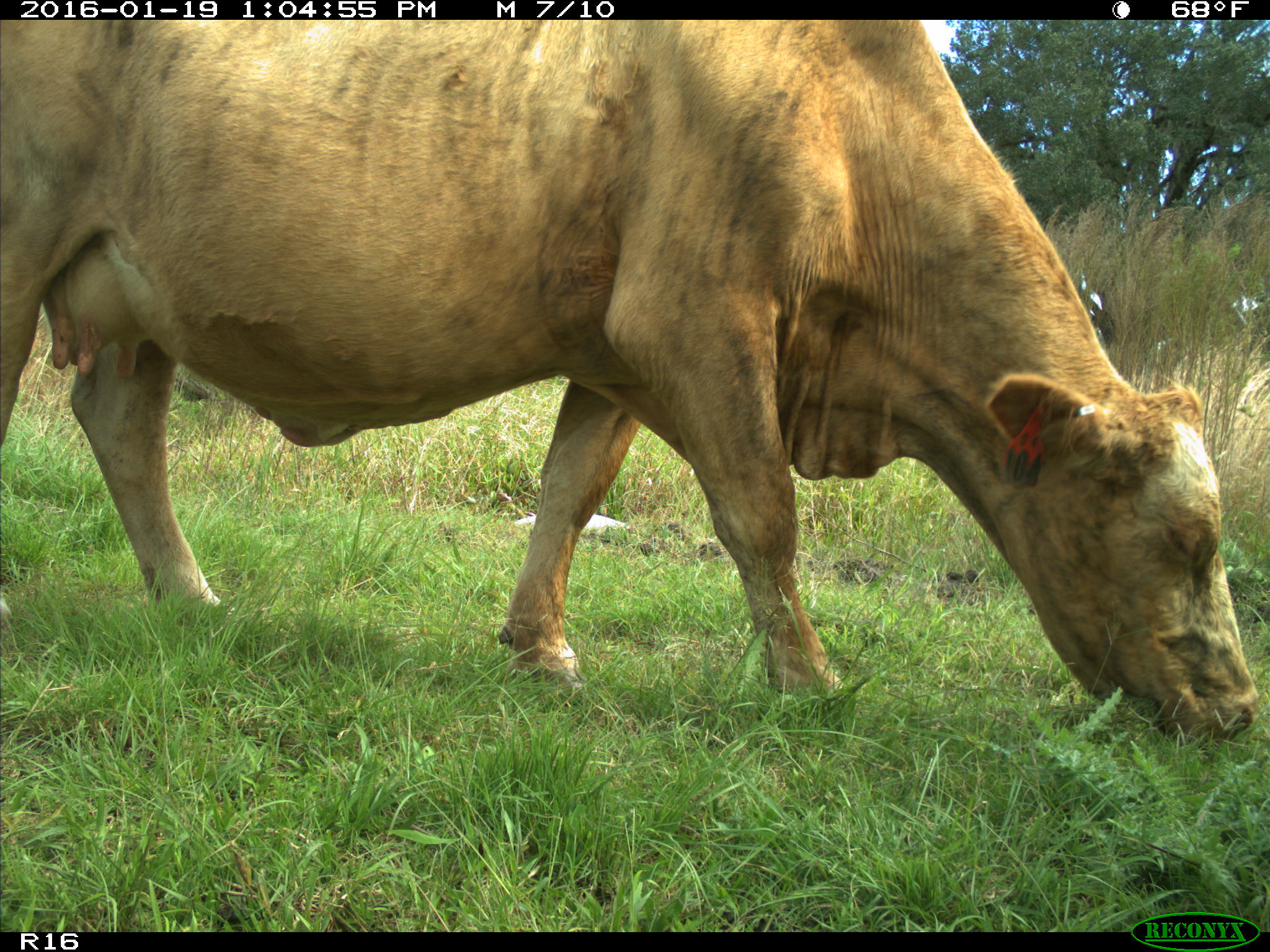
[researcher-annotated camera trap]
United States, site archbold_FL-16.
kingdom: Animalia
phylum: Chordata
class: Mammalia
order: Artiodactyla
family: Bovidae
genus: Bos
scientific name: Bos taurus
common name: domestic cow